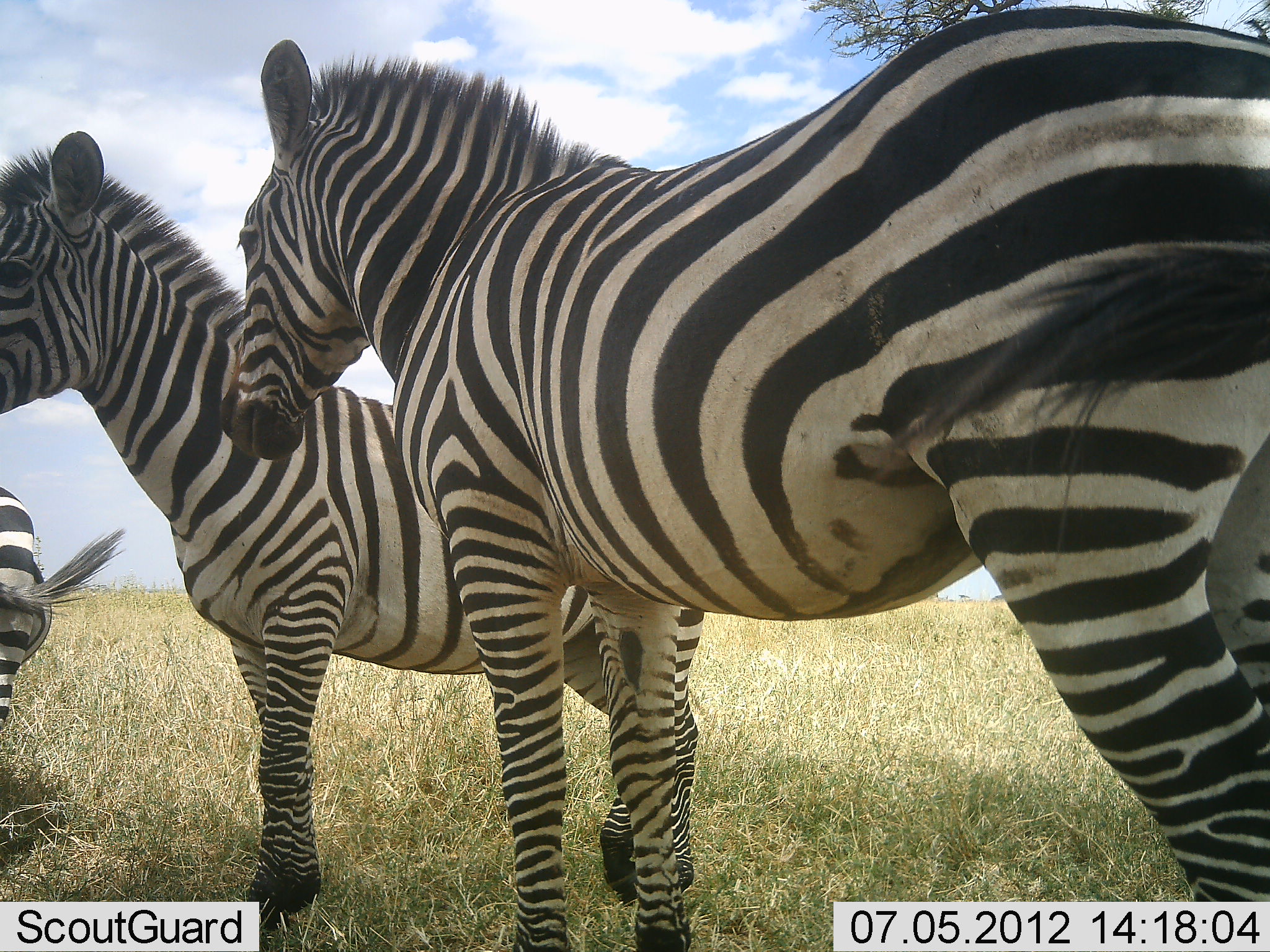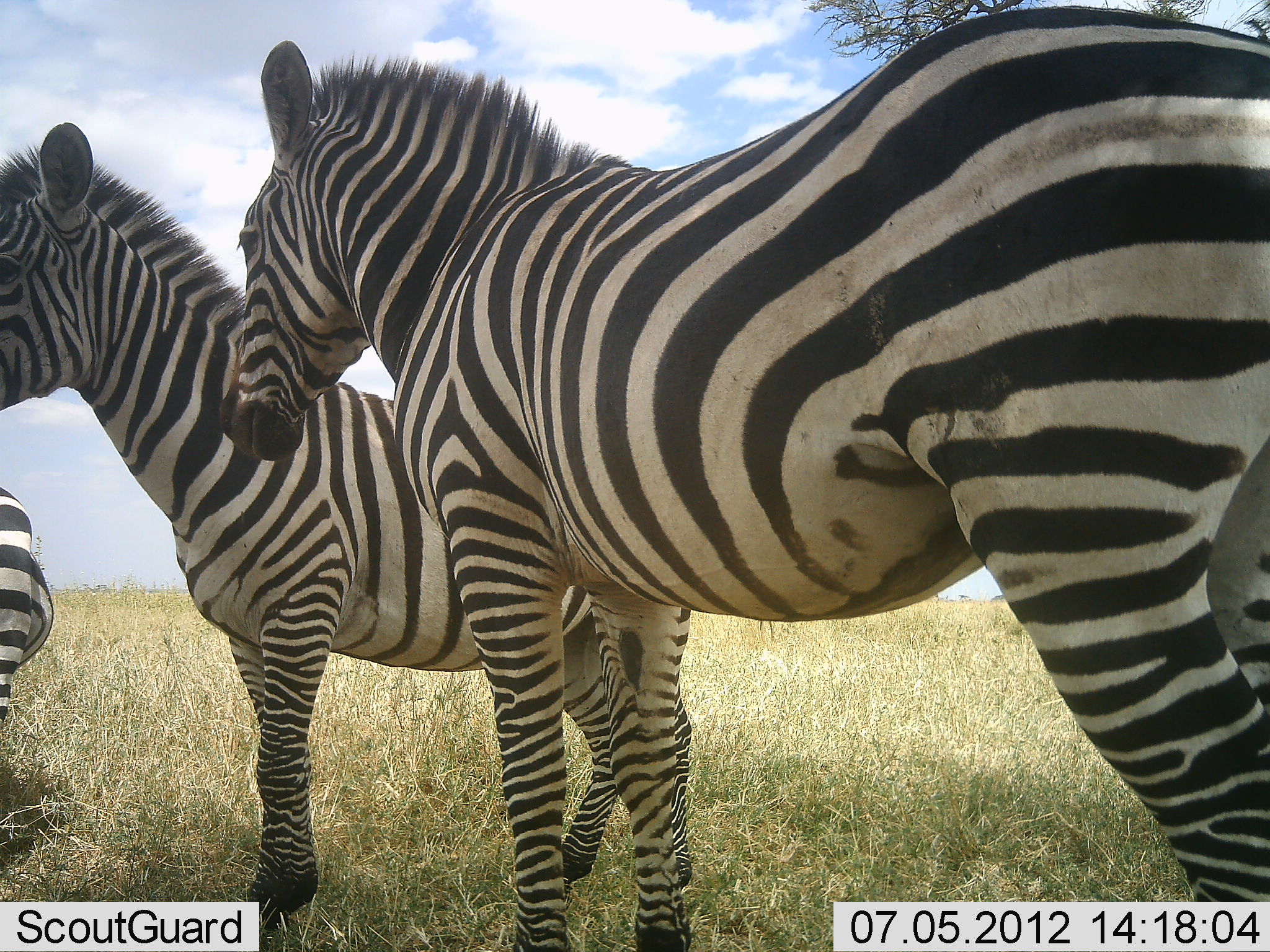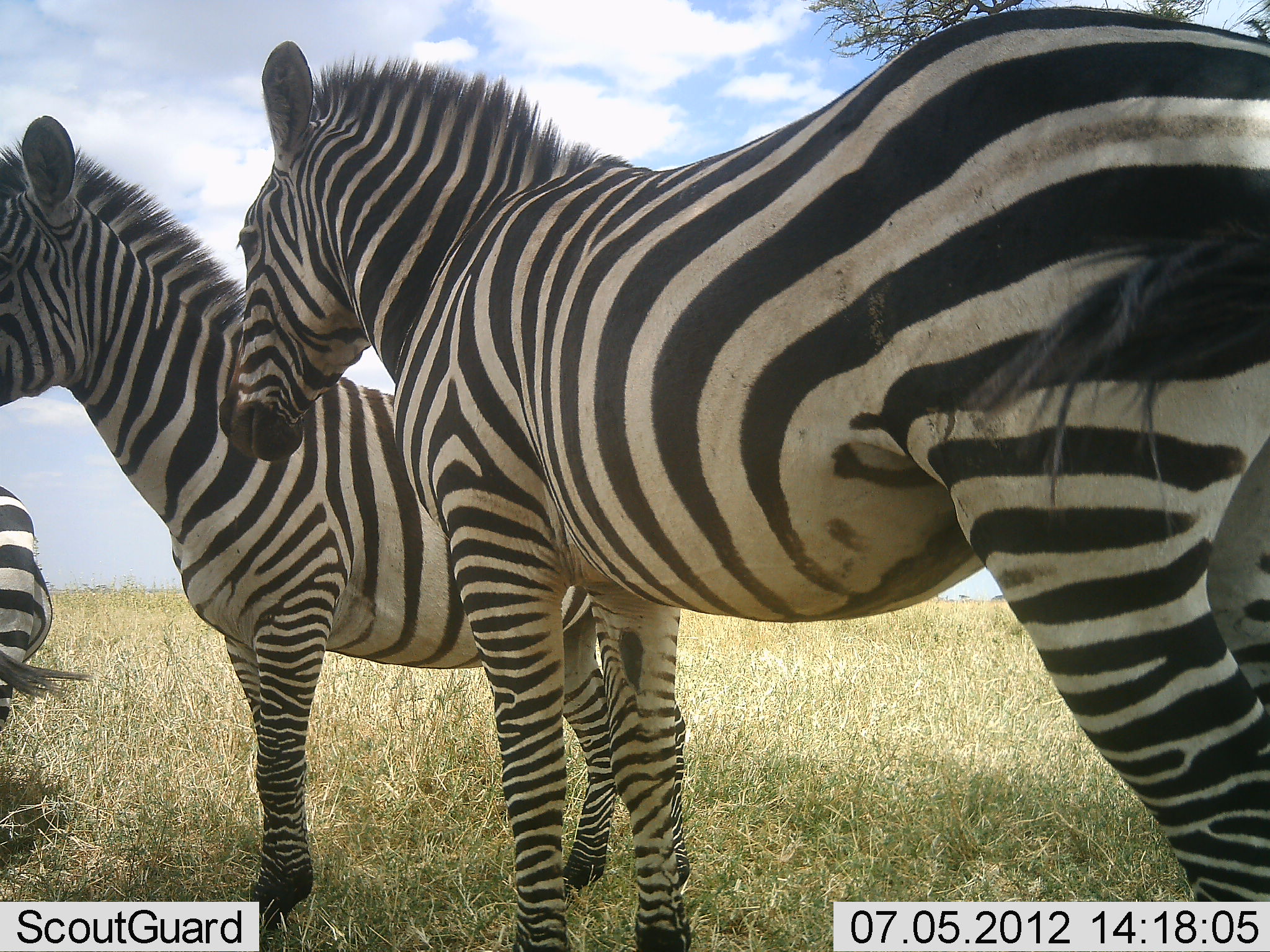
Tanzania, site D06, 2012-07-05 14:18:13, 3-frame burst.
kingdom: Animalia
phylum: Chordata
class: Mammalia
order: Perissodactyla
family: Equidae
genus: Equus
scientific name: Equus quagga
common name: plains zebra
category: zebra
Zebra (plains zebra) (Equus quagga), count 3. Behavior (volunteer vote fractions): standing 100%, resting 0%, moving 0%, interacting 10%. Young present (vote fraction): 0%. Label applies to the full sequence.